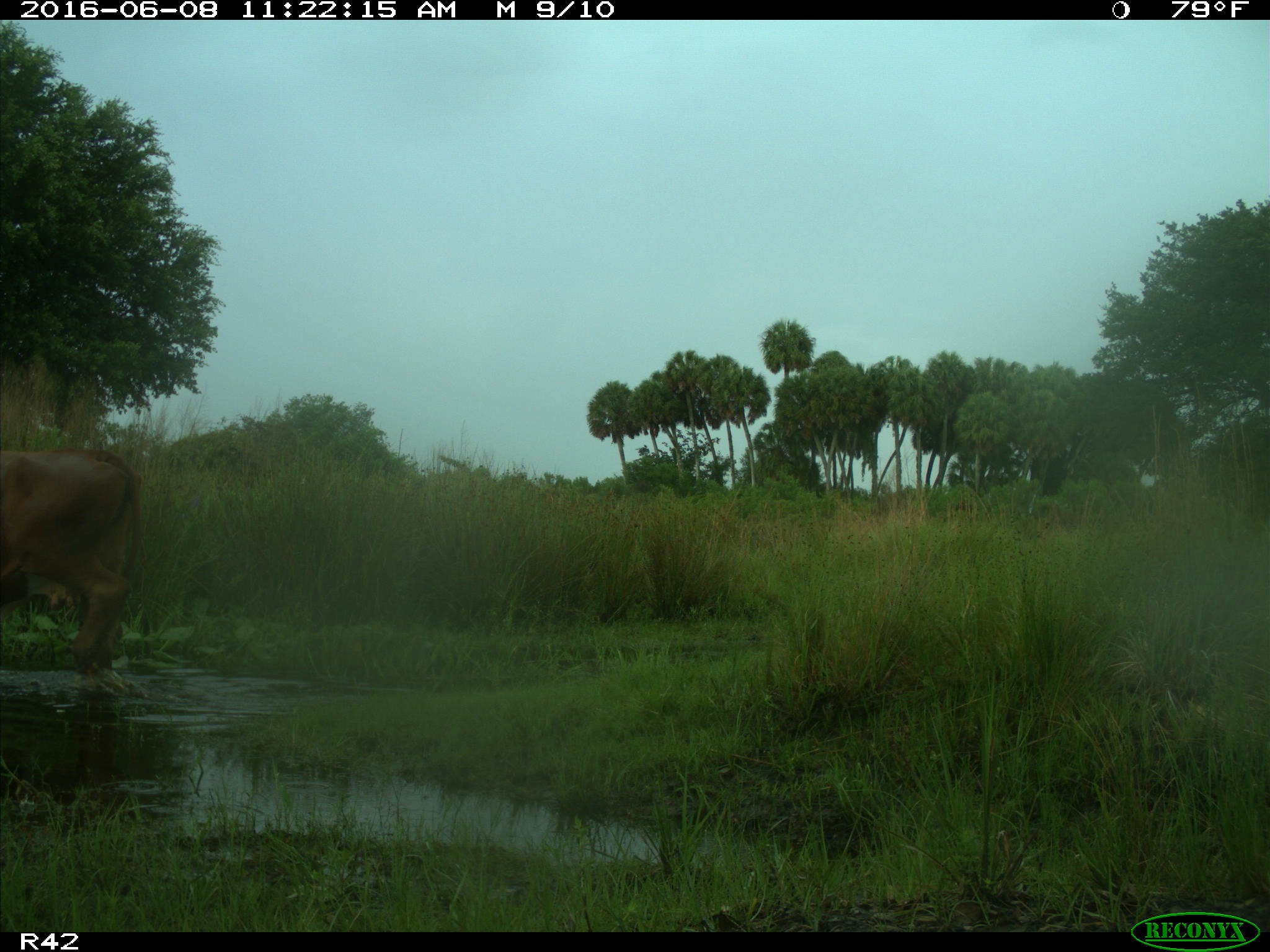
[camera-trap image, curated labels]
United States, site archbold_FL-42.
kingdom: Animalia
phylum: Chordata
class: Mammalia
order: Artiodactyla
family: Bovidae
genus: Bos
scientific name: Bos taurus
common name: domestic cow